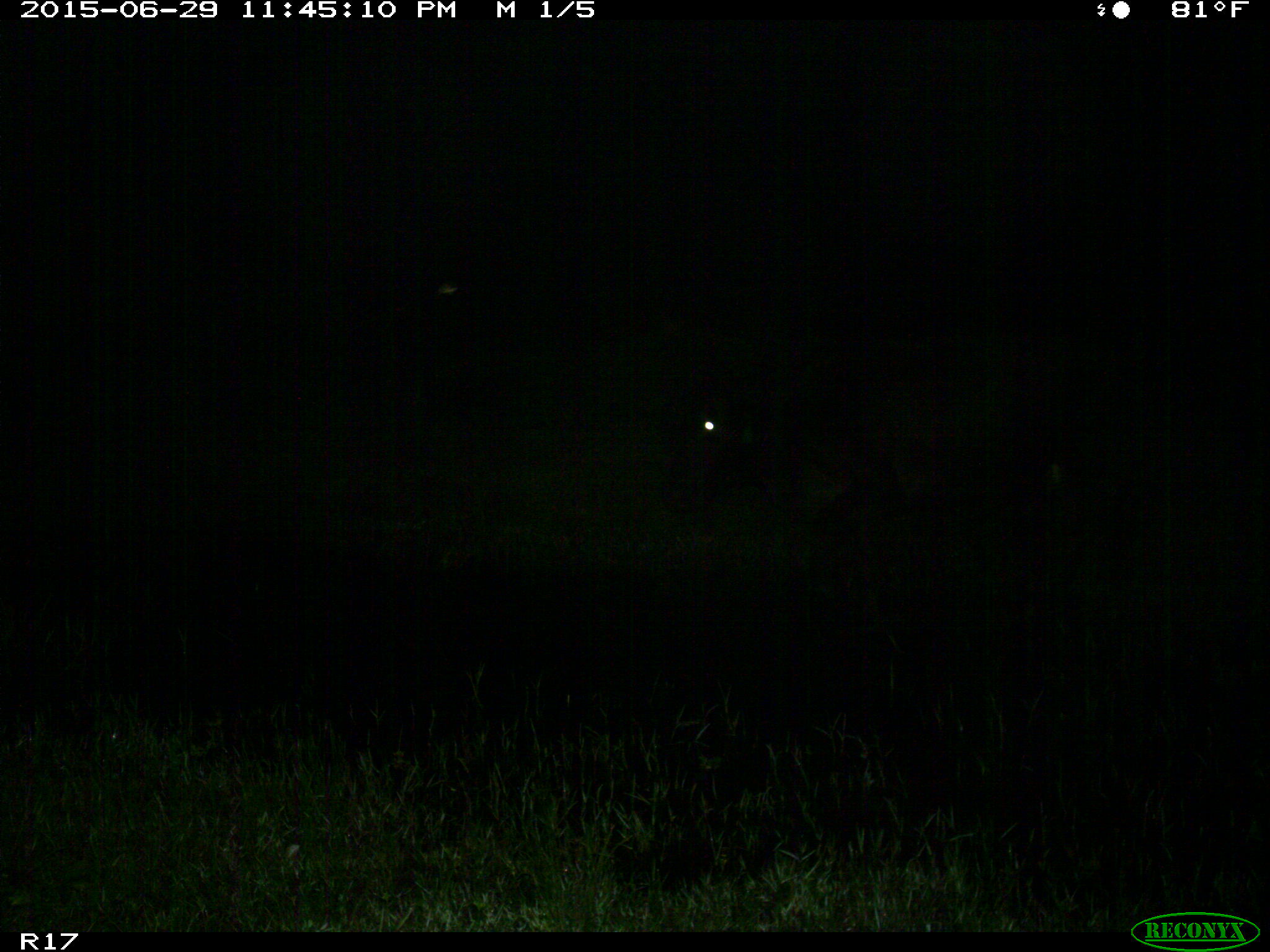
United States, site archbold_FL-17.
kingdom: Animalia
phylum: Chordata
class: Mammalia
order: Artiodactyla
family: Bovidae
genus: Bos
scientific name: Bos taurus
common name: domestic cow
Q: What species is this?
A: Bos taurus (domestic cow).